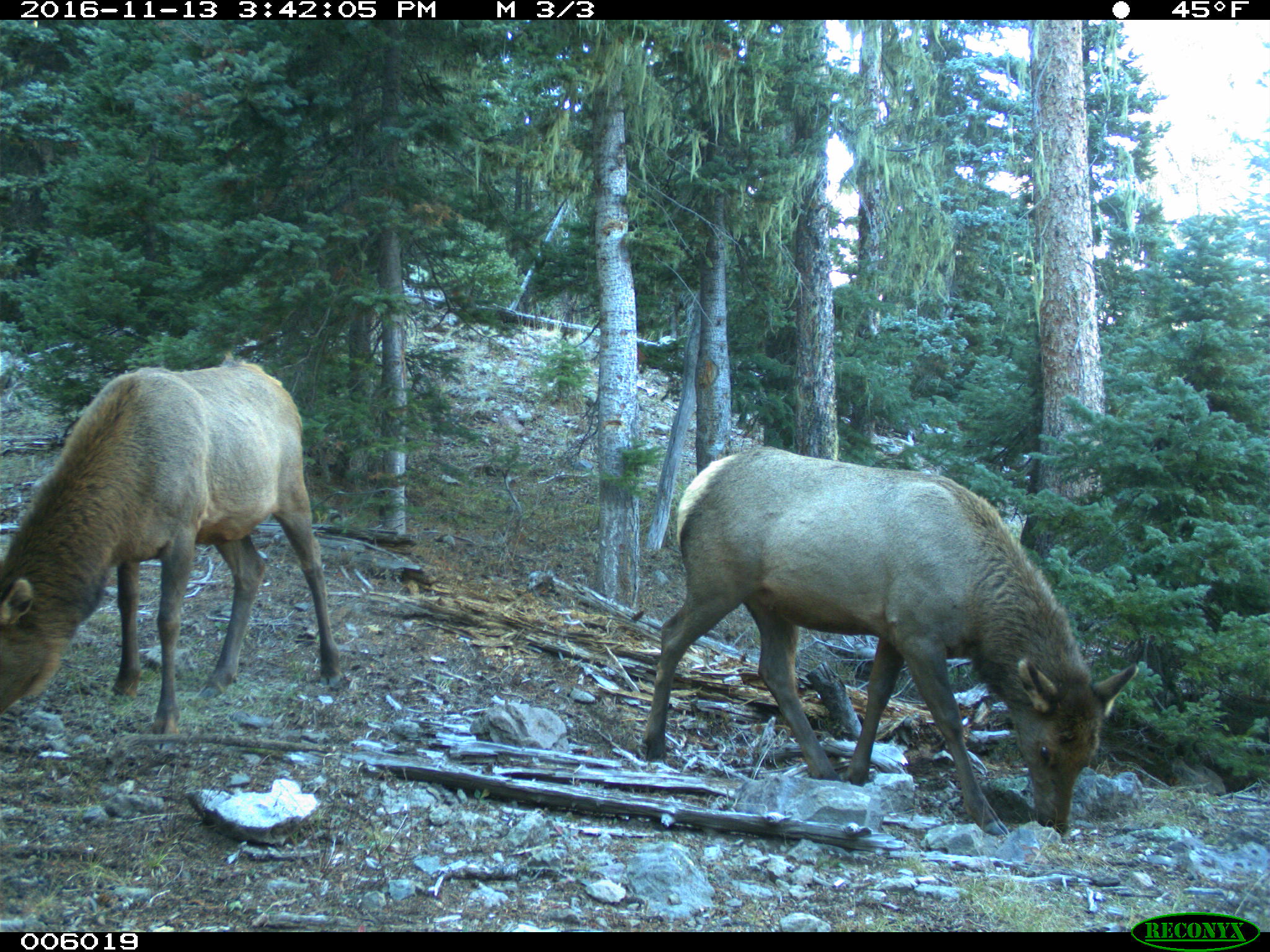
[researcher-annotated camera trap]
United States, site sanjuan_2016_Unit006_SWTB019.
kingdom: Animalia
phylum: Chordata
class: Mammalia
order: Artiodactyla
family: Cervidae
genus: Cervus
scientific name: Cervus elaphus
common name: red deer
Cervus elaphus (red deer).